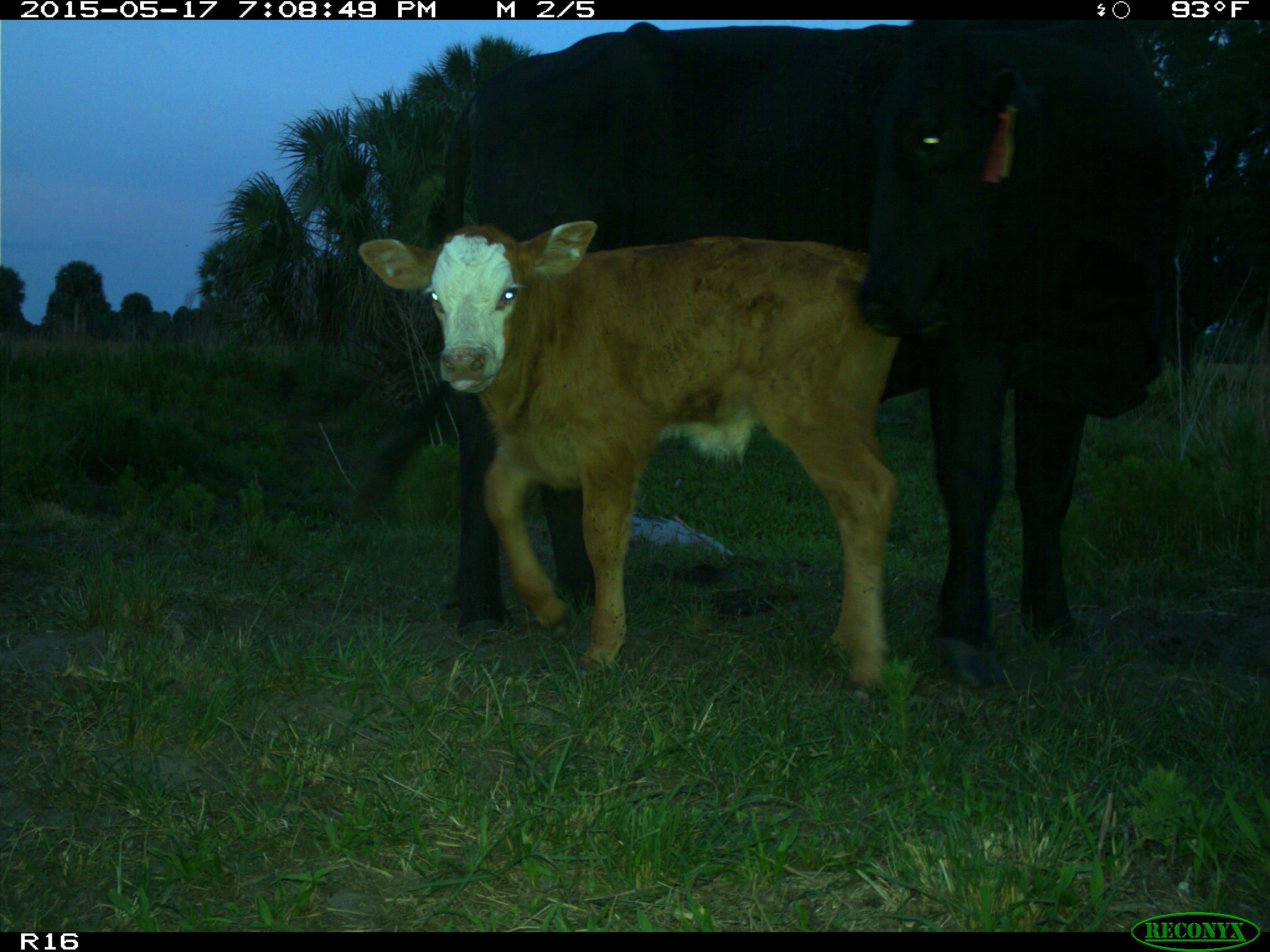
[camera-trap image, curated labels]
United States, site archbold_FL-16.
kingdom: Animalia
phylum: Chordata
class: Mammalia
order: Artiodactyla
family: Bovidae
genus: Bos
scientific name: Bos taurus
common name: domestic cow